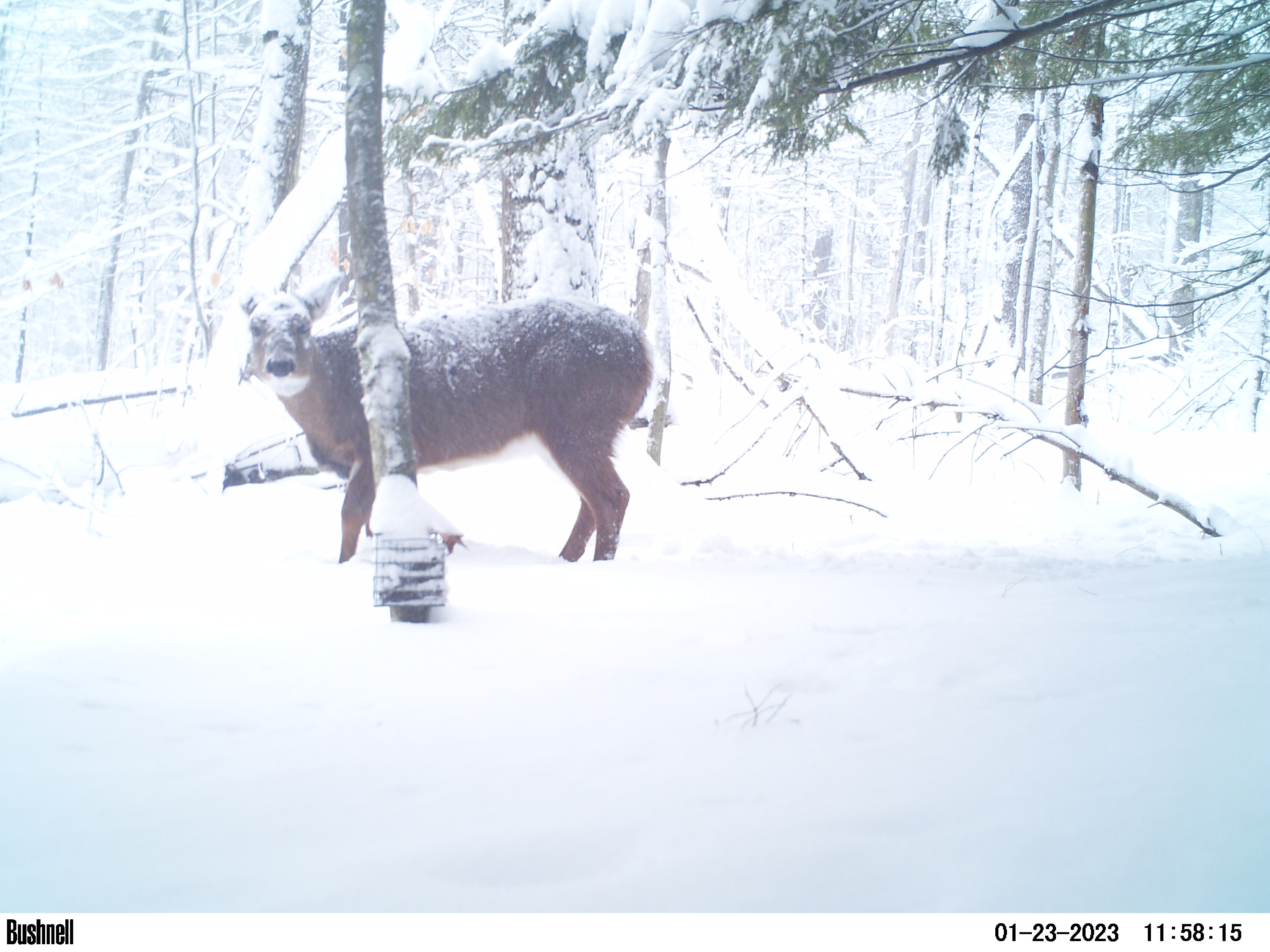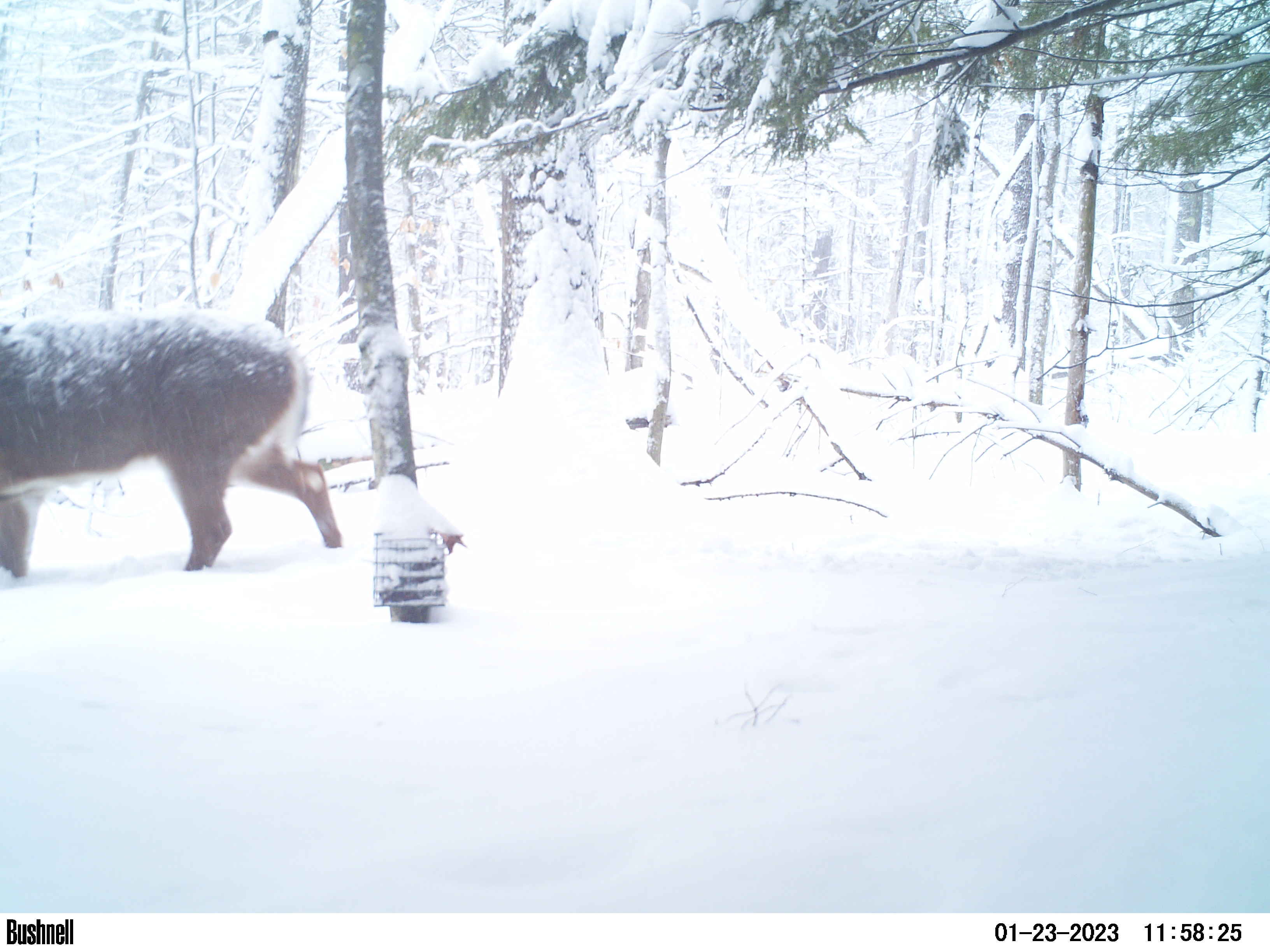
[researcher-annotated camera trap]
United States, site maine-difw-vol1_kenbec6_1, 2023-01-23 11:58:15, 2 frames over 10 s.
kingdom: Animalia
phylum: Chordata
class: Mammalia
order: Artiodactyla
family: Cervidae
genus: Odocoileus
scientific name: Odocoileus virginianus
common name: white-tailed deer